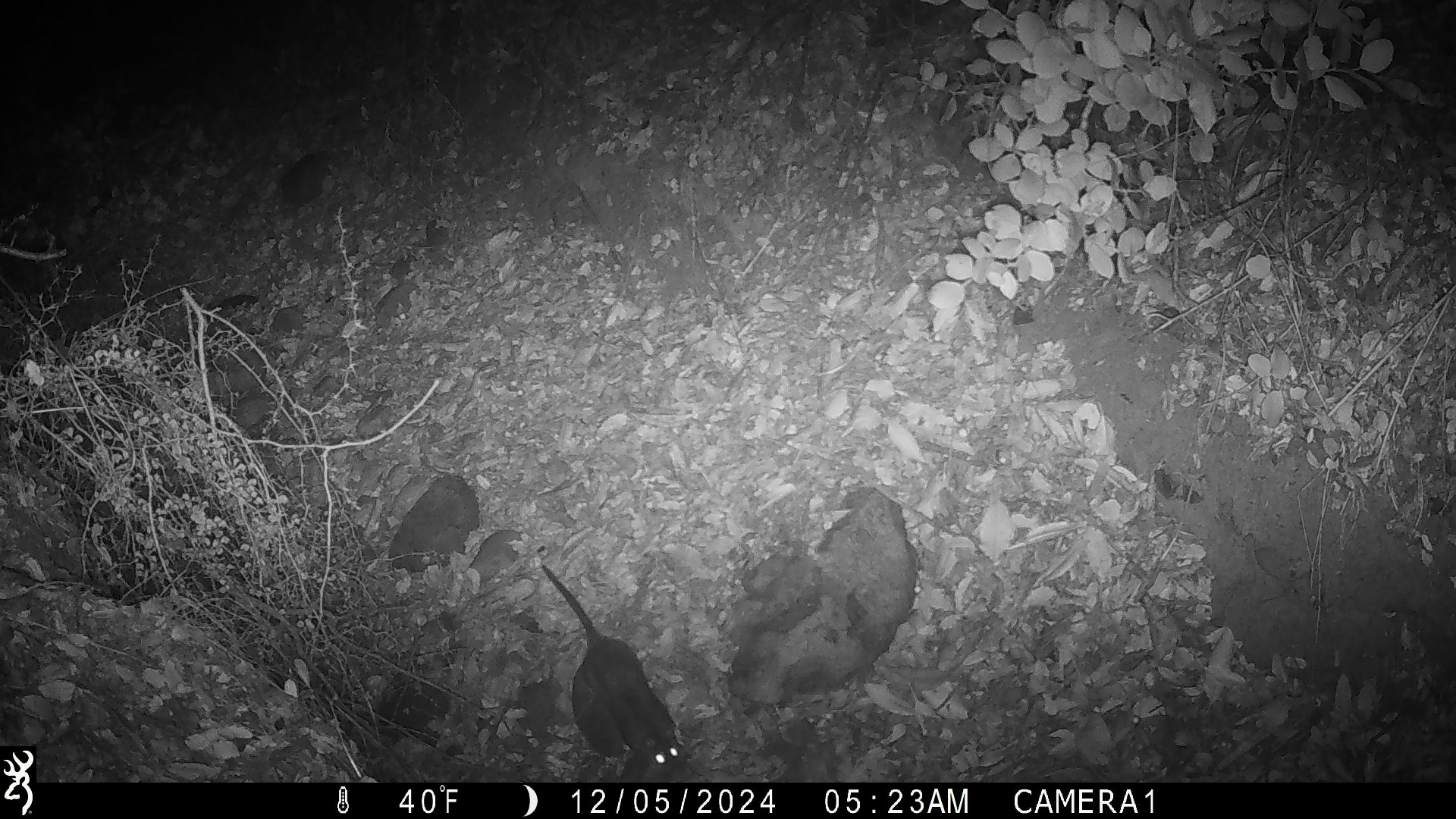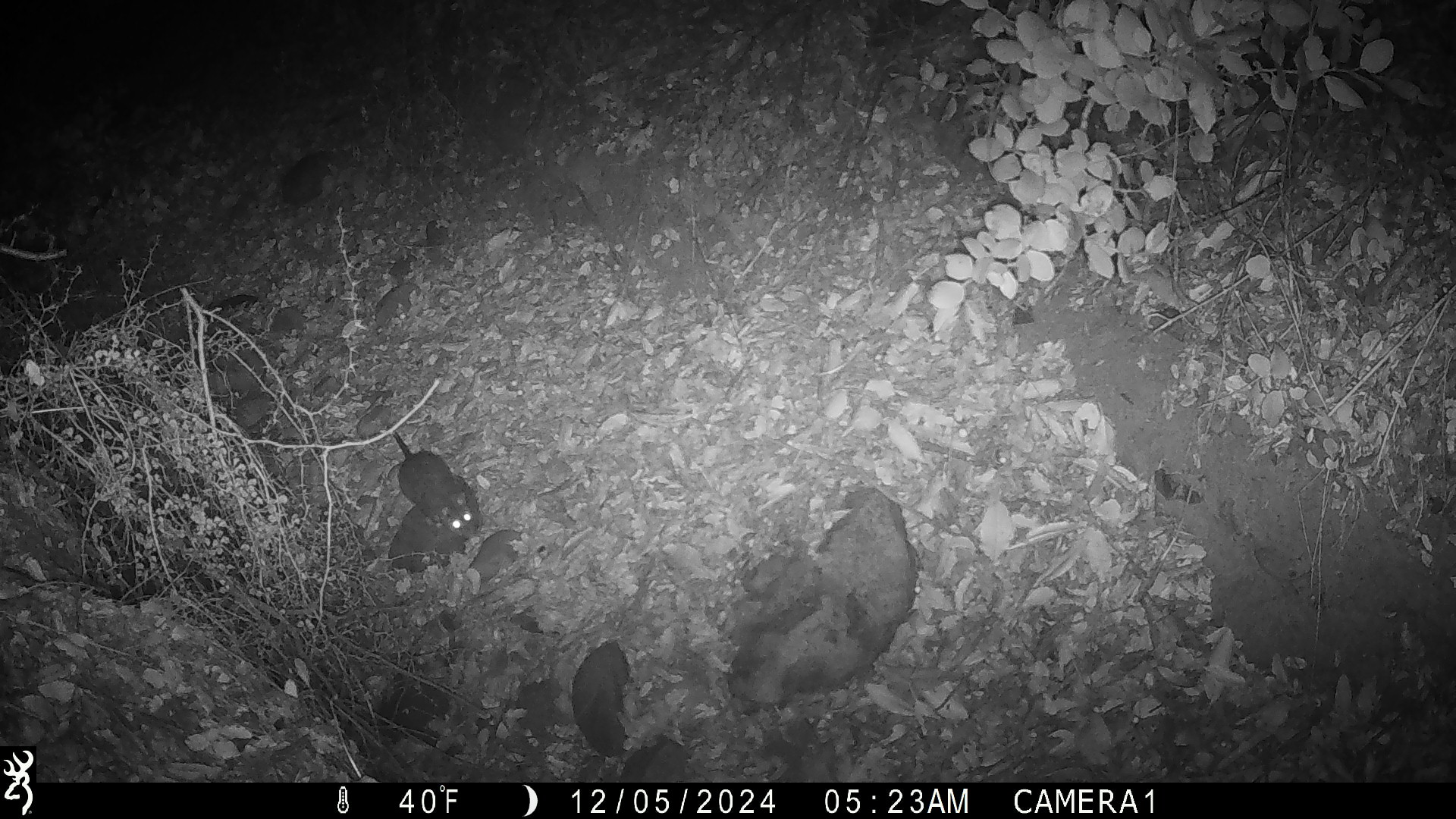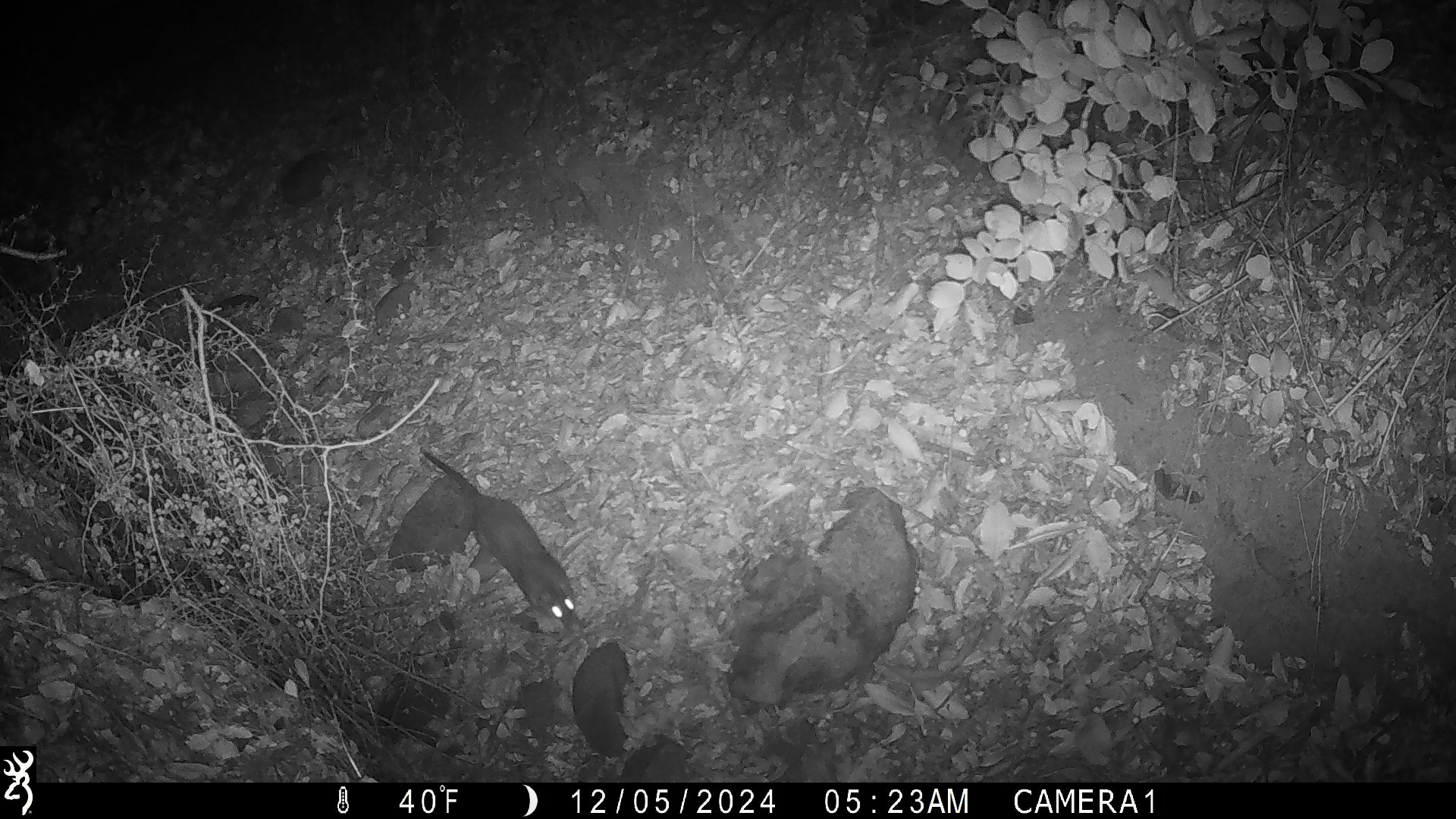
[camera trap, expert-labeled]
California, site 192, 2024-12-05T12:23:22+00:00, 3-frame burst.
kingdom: Animalia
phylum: Chordata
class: Mammalia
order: Rodentia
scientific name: Rodentia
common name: mouse or rat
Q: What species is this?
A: Mouse or rat (Rodentia).